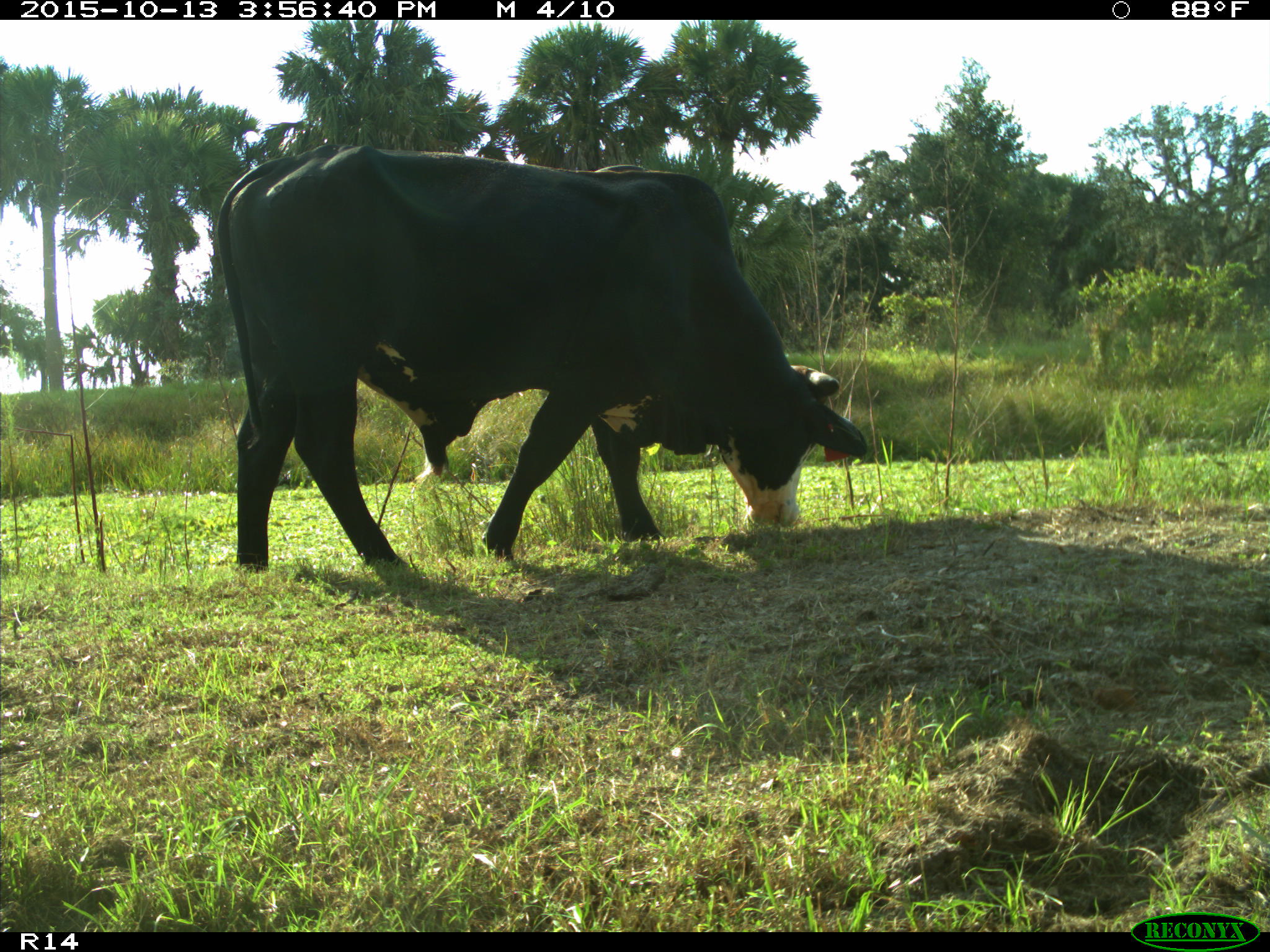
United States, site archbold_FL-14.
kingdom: Animalia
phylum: Chordata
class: Mammalia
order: Artiodactyla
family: Bovidae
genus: Bos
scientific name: Bos taurus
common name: domestic cow